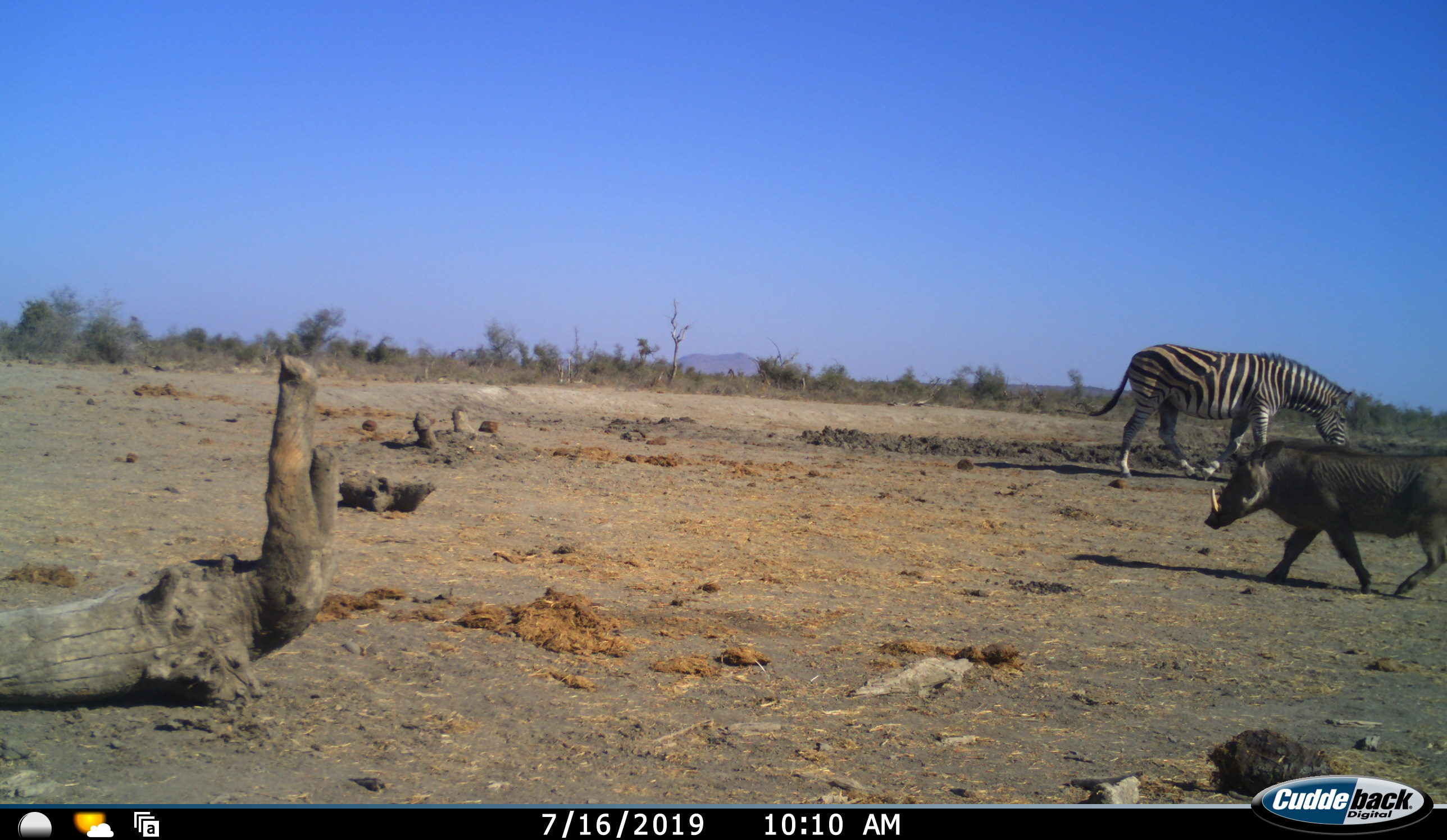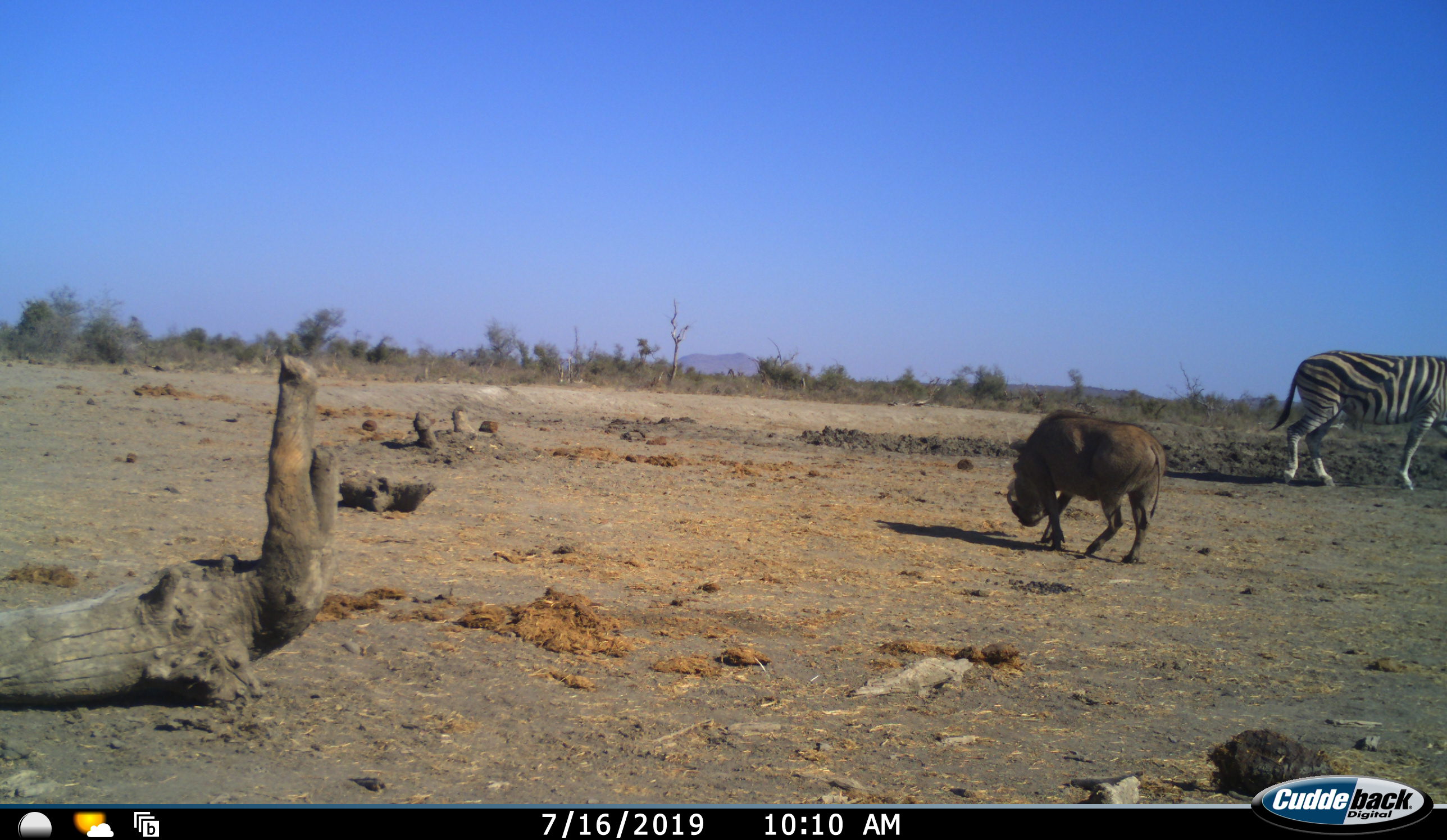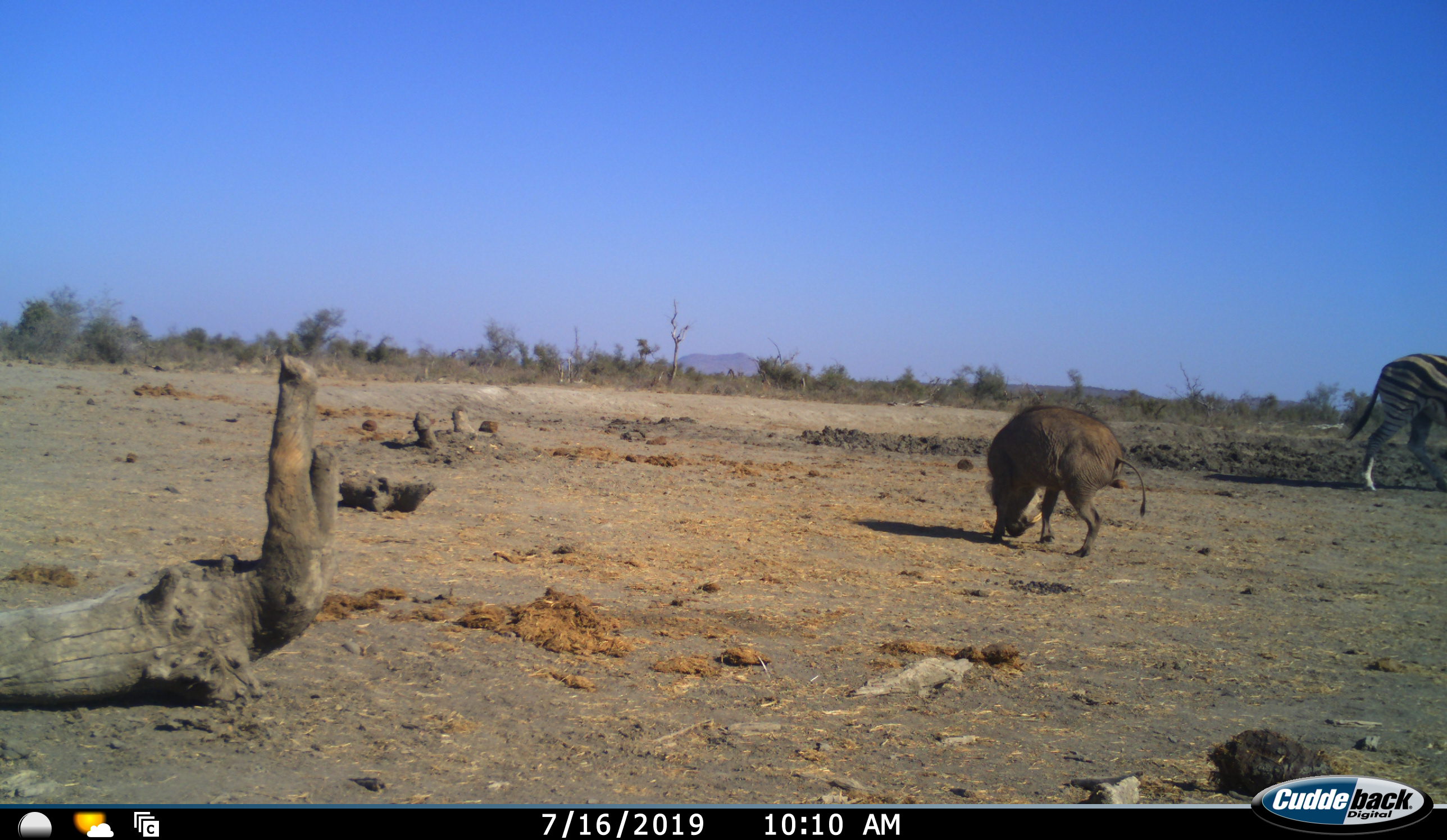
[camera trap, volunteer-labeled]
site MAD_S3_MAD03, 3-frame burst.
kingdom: Animalia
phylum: Chordata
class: Mammalia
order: Artiodactyla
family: Suidae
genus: Phacochoerus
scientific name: Phacochoerus africanus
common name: warthog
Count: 1.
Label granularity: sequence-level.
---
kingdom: Animalia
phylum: Chordata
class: Mammalia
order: Perissodactyla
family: Equidae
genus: Equus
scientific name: Equus quagga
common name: plains zebra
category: zebraplains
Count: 1.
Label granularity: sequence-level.